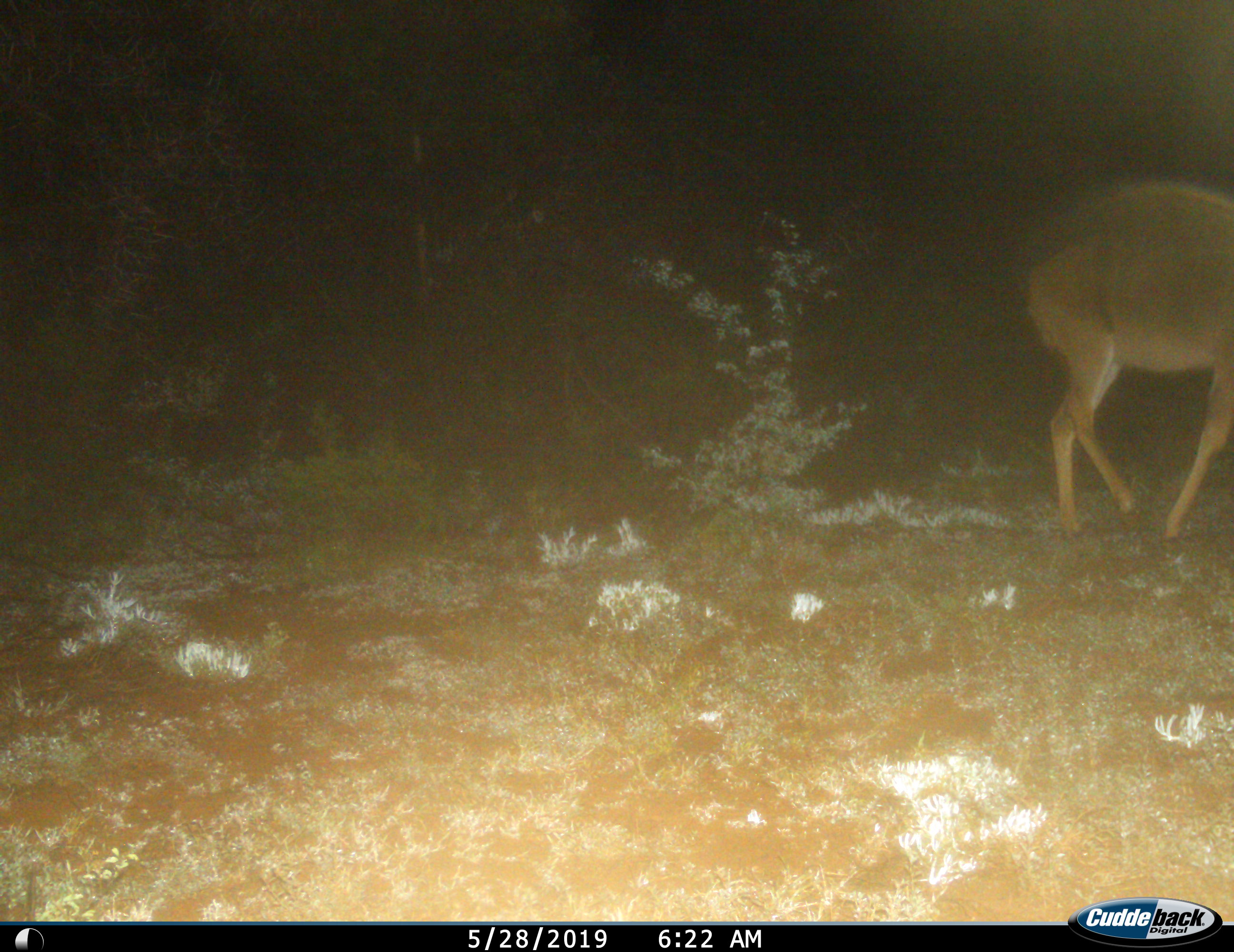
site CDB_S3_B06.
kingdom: Animalia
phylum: Chordata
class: Mammalia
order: Artiodactyla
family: Bovidae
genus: Tragelaphus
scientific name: Tragelaphus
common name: kudu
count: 1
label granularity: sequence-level